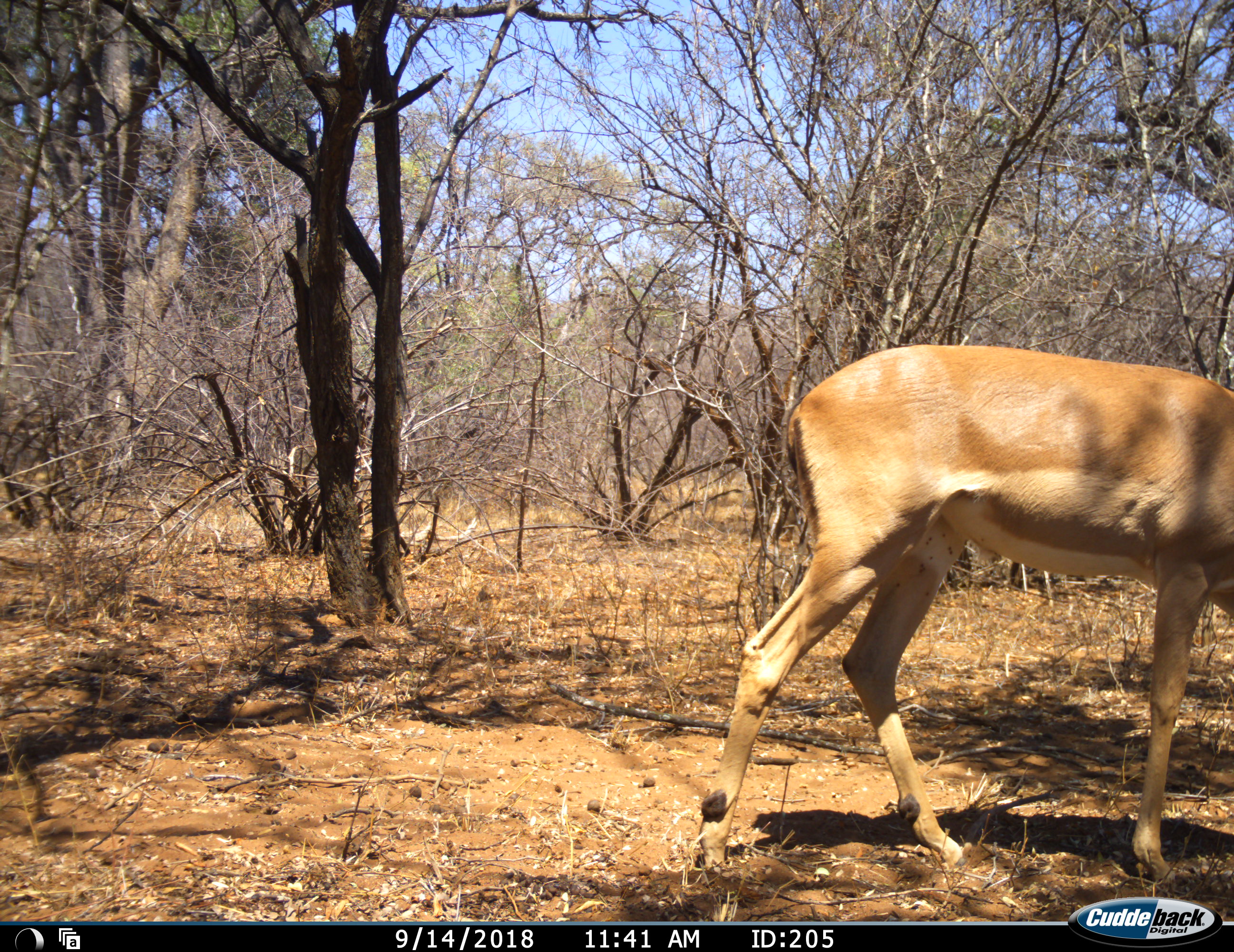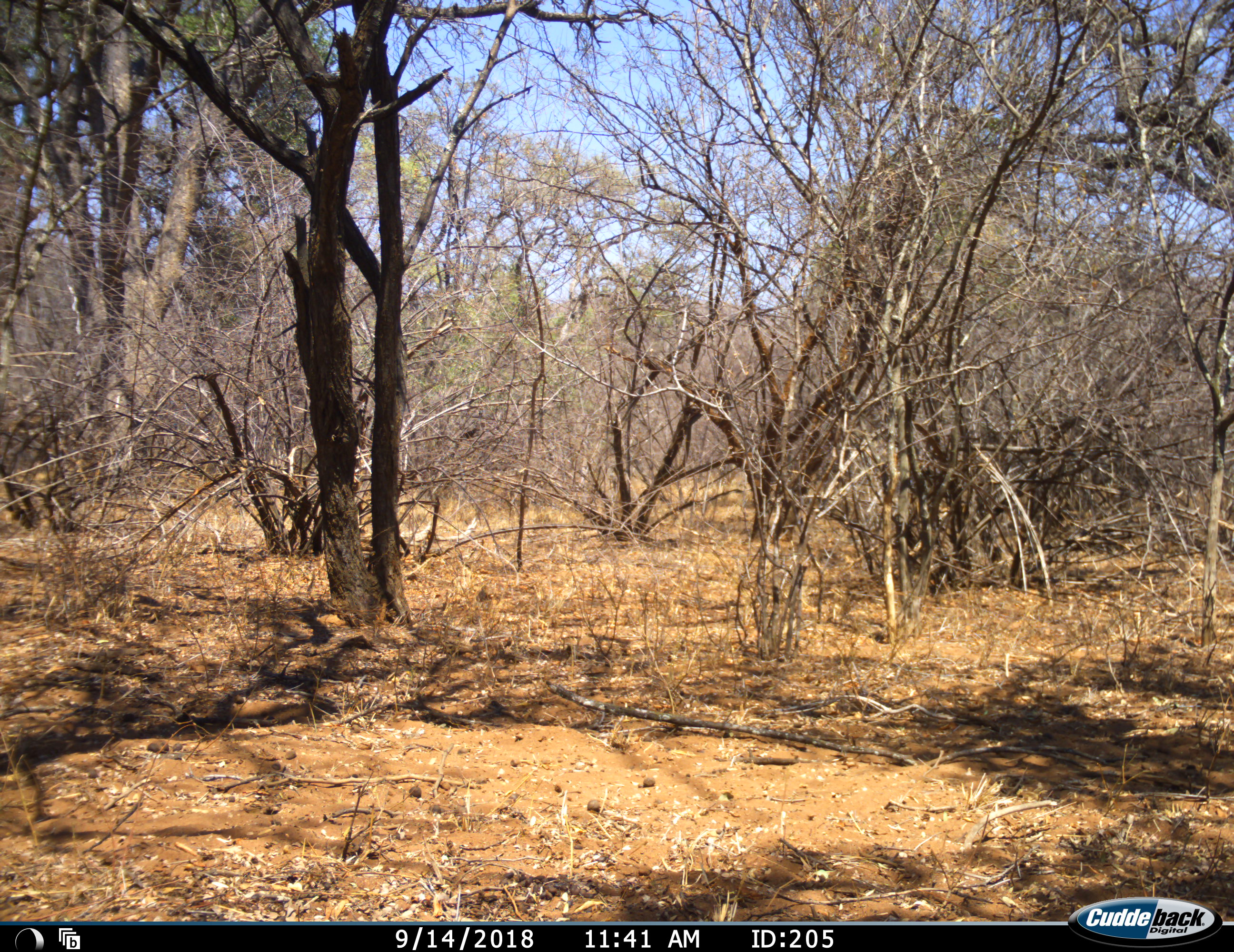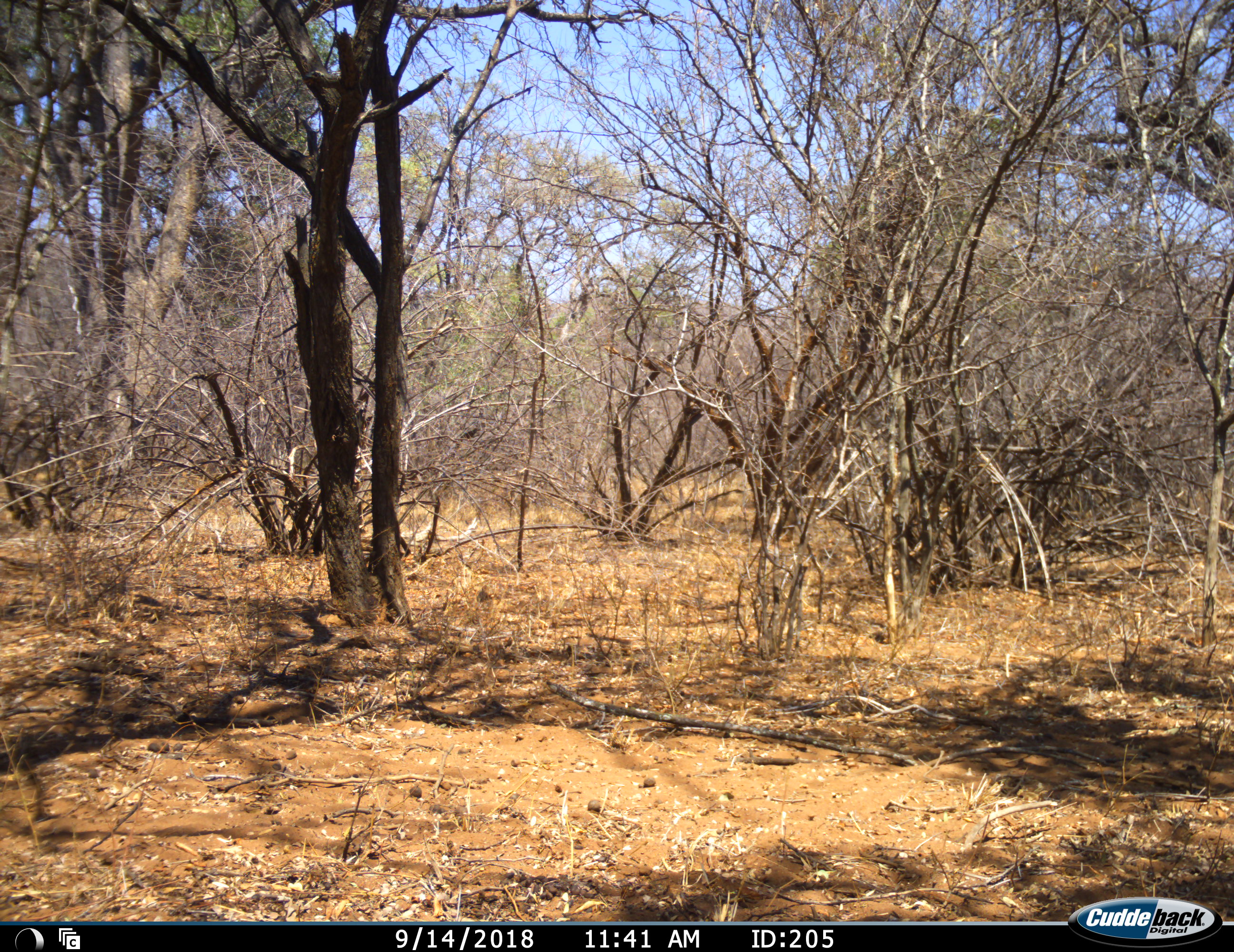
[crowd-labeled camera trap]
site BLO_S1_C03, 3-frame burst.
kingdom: Animalia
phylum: Chordata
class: Mammalia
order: Artiodactyla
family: Bovidae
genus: Aepyceros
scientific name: Aepyceros melampus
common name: impala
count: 1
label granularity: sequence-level